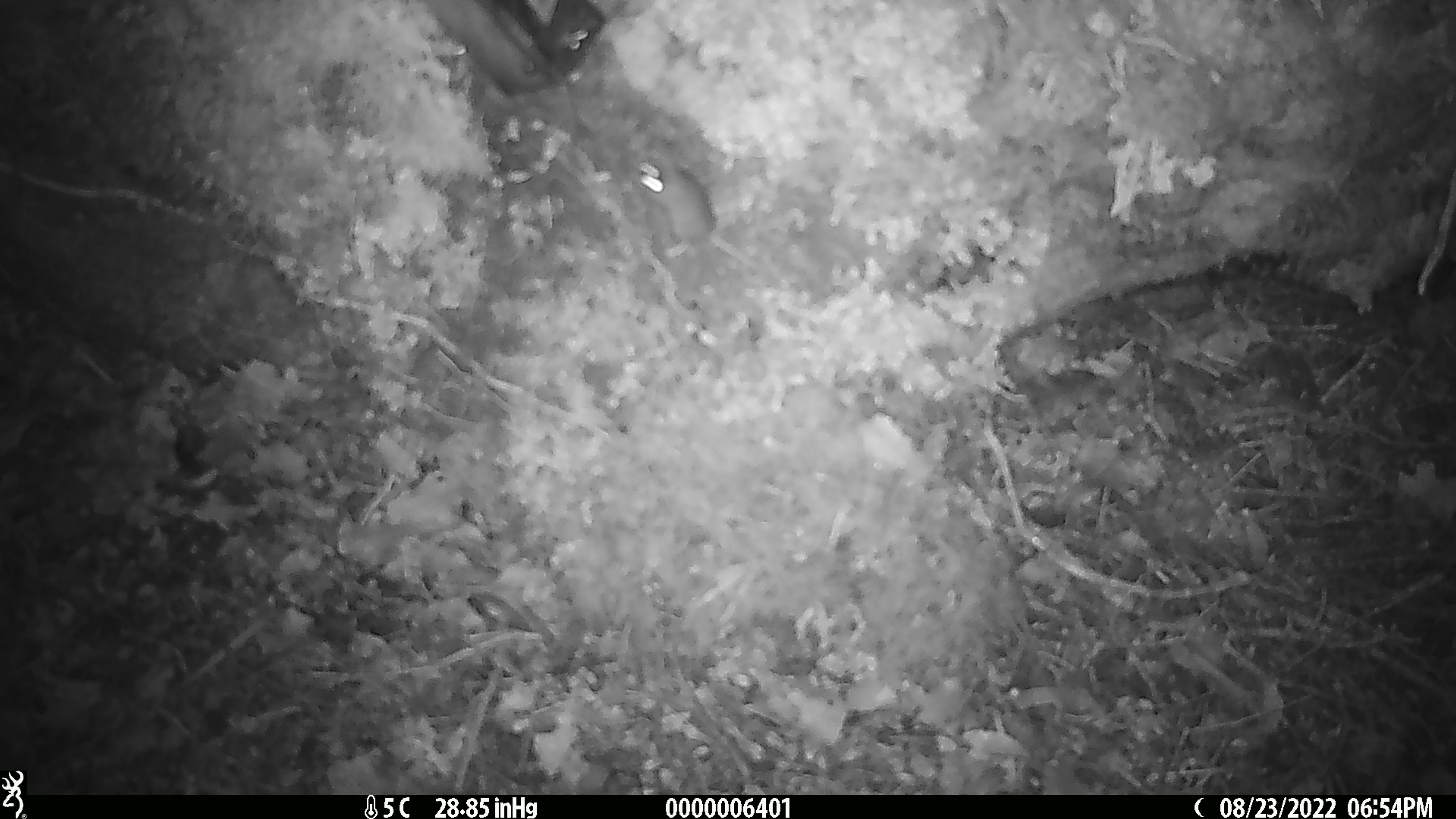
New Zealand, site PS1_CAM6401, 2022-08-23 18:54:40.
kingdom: Animalia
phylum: Chordata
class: Mammalia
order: Rodentia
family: Muridae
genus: Mus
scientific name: Mus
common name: mouse